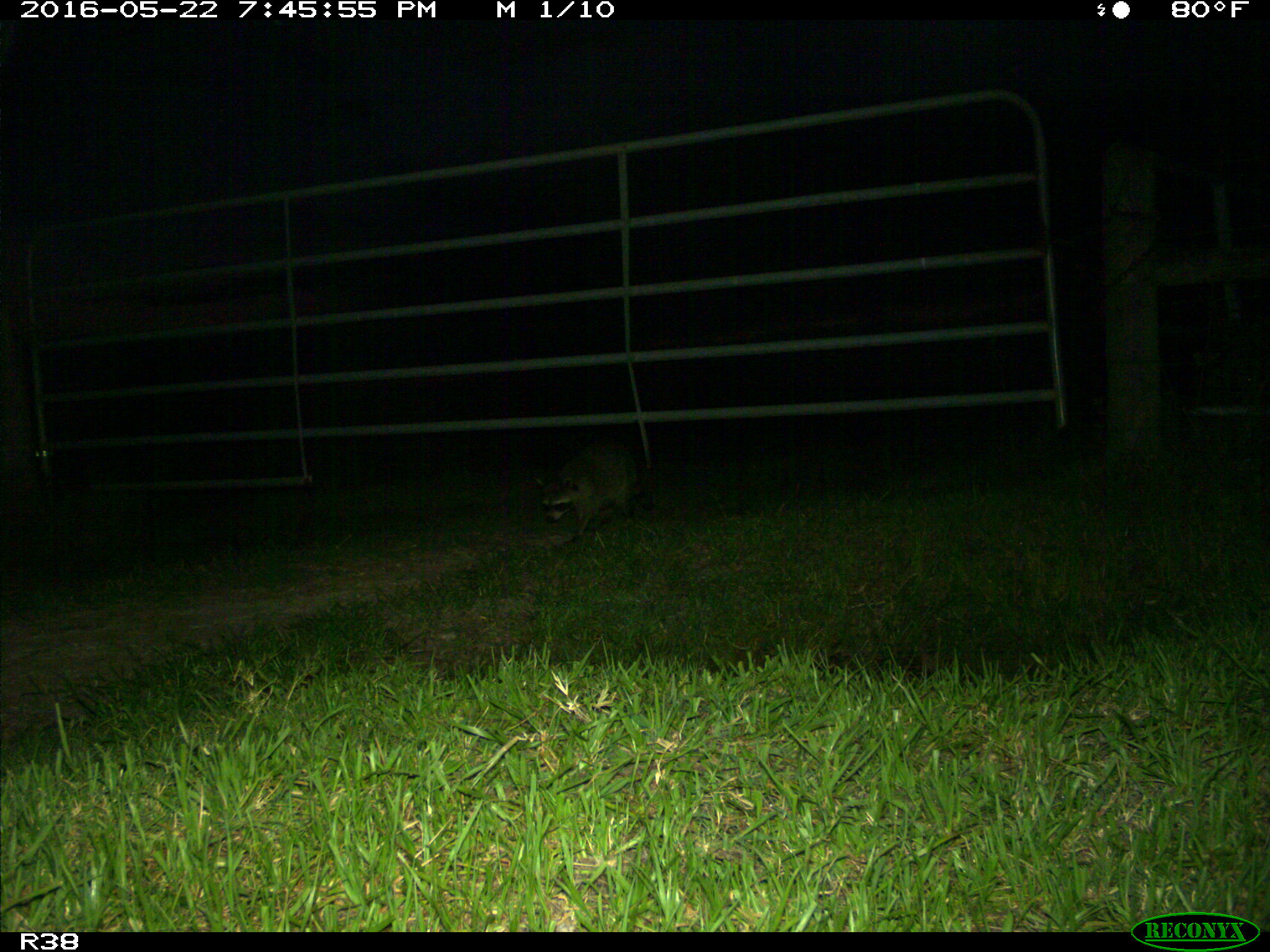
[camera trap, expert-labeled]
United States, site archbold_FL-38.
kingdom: Animalia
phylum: Chordata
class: Mammalia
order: Carnivora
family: Procyonidae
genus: Procyon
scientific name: Procyon lotor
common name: common raccoon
Procyon lotor (common raccoon).